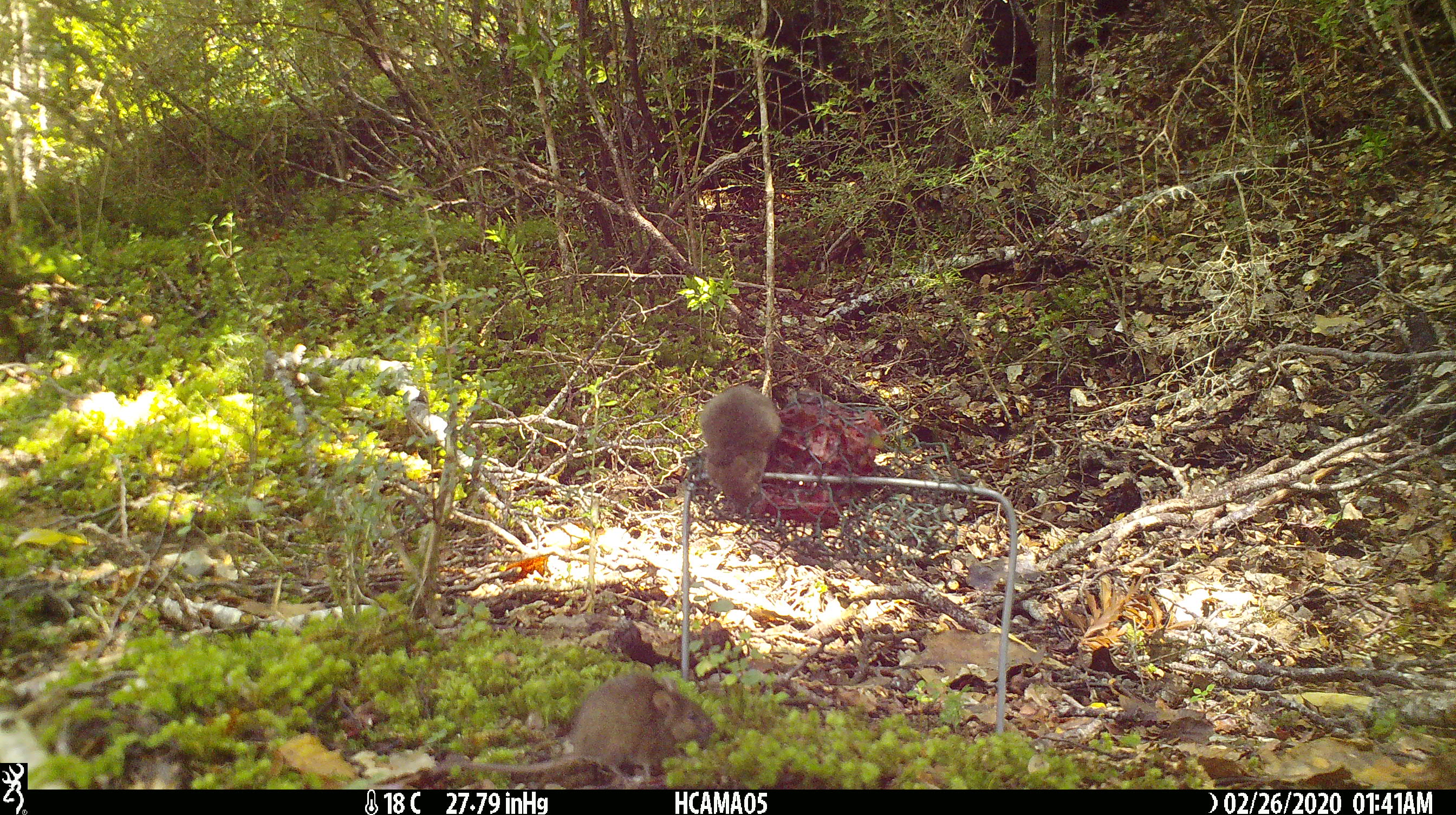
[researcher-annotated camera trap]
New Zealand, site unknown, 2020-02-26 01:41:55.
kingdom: Animalia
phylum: Chordata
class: Mammalia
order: Rodentia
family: Muridae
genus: Mus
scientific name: Mus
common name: mouse